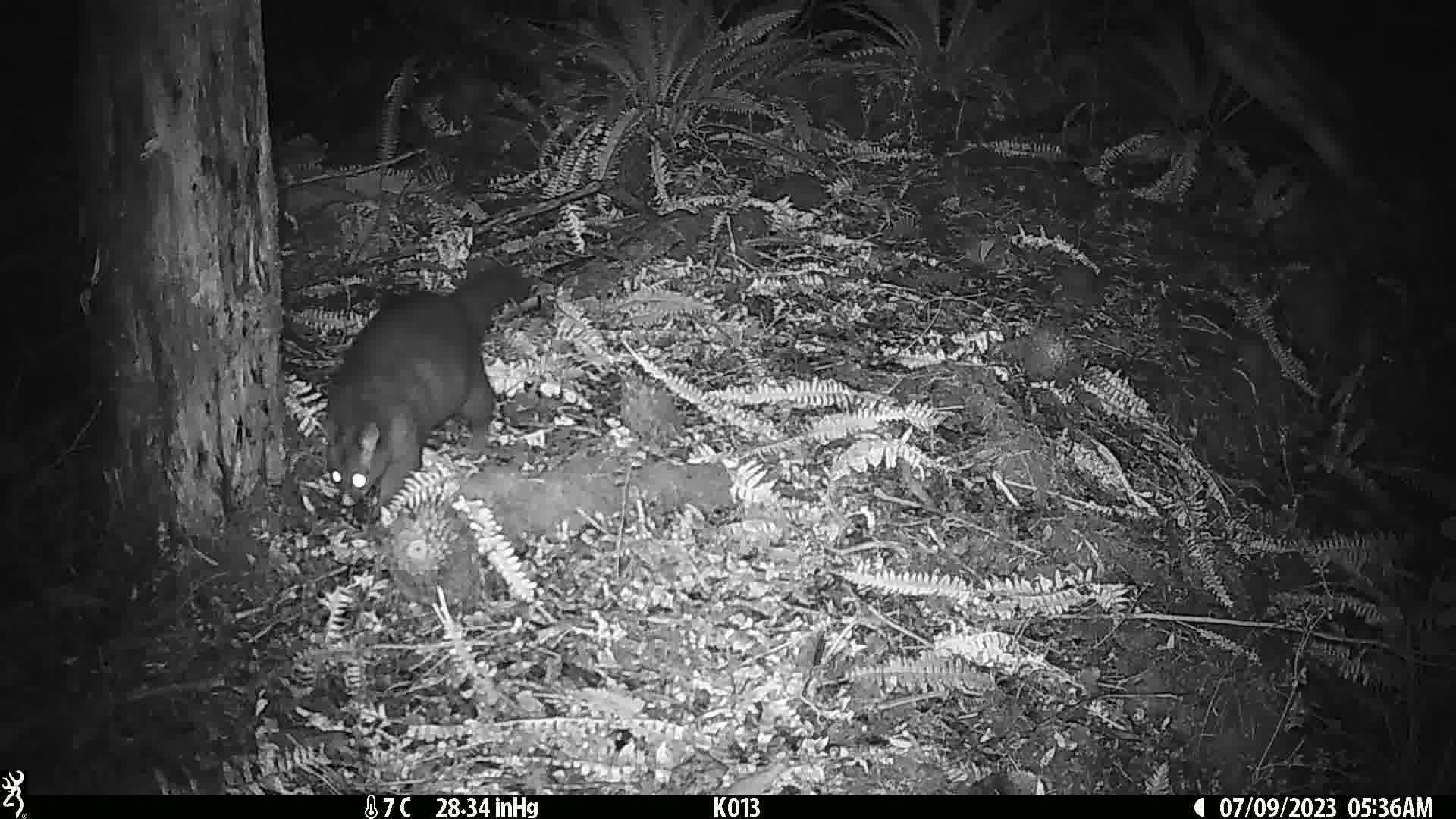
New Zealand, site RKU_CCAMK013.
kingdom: Animalia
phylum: Chordata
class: Mammalia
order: Diprotodontia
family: Phalangeridae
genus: Trichosurus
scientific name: Trichosurus vulpecula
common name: common brushtail possum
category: possum